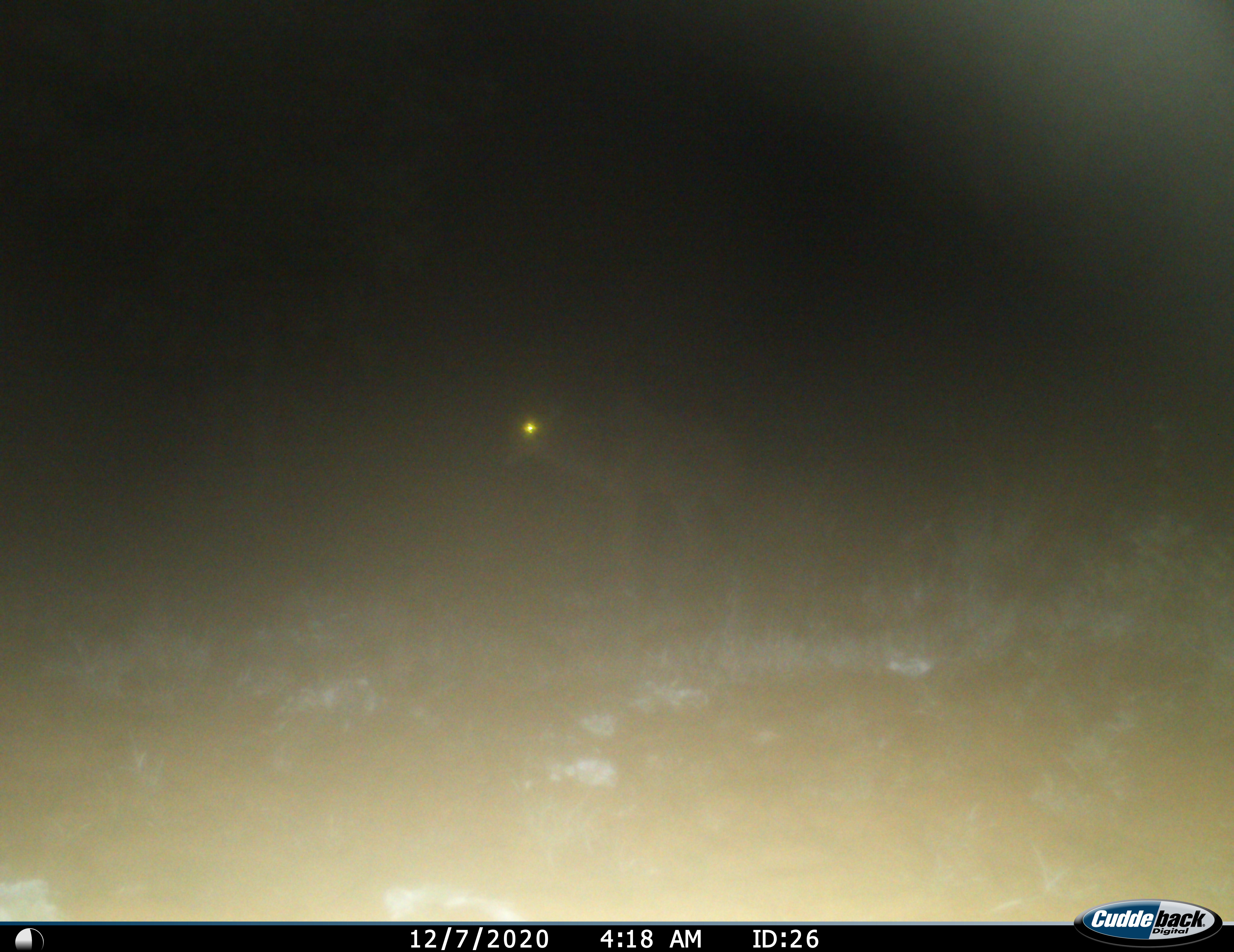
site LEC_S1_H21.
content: unidentified animal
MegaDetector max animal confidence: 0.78